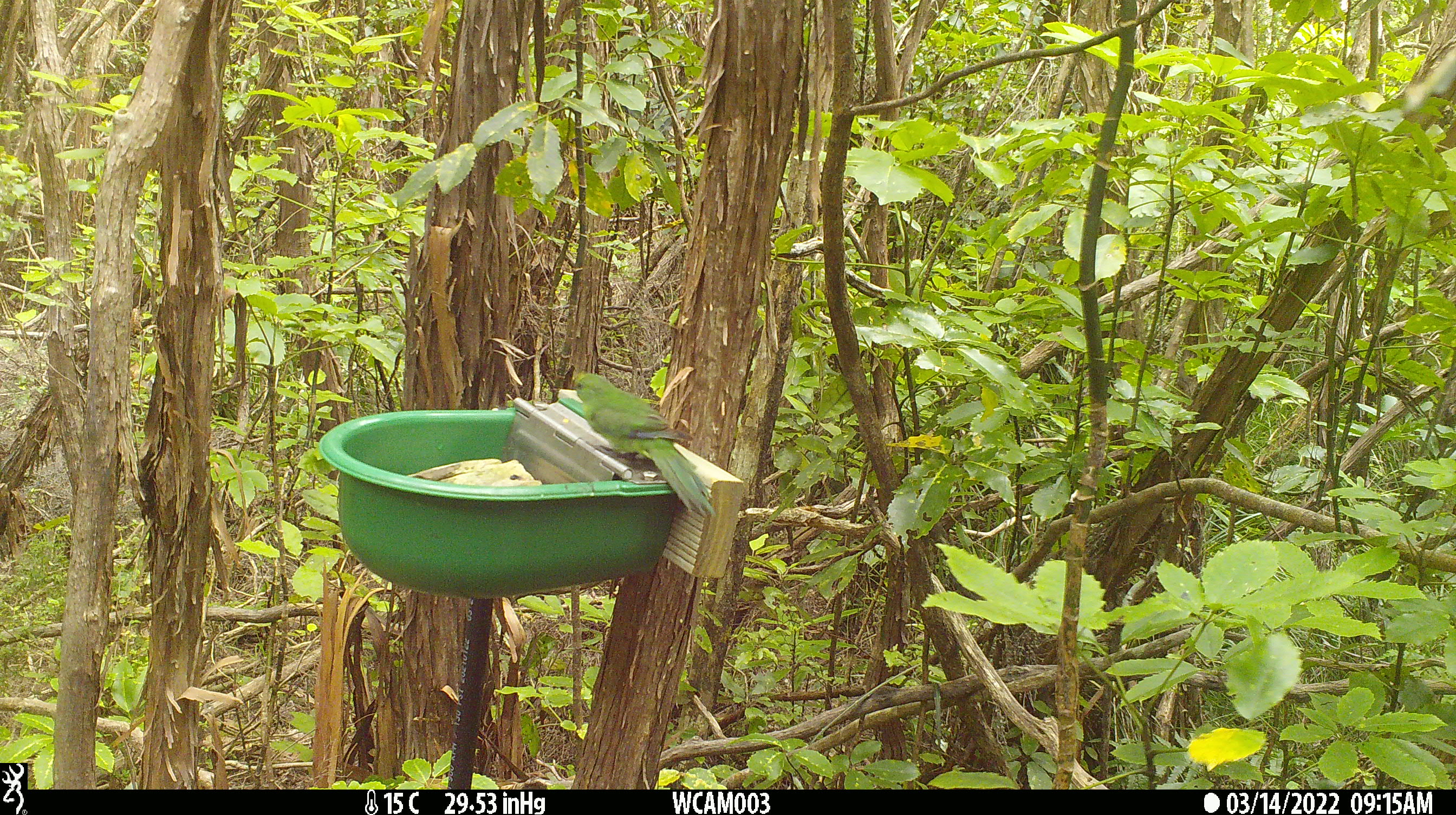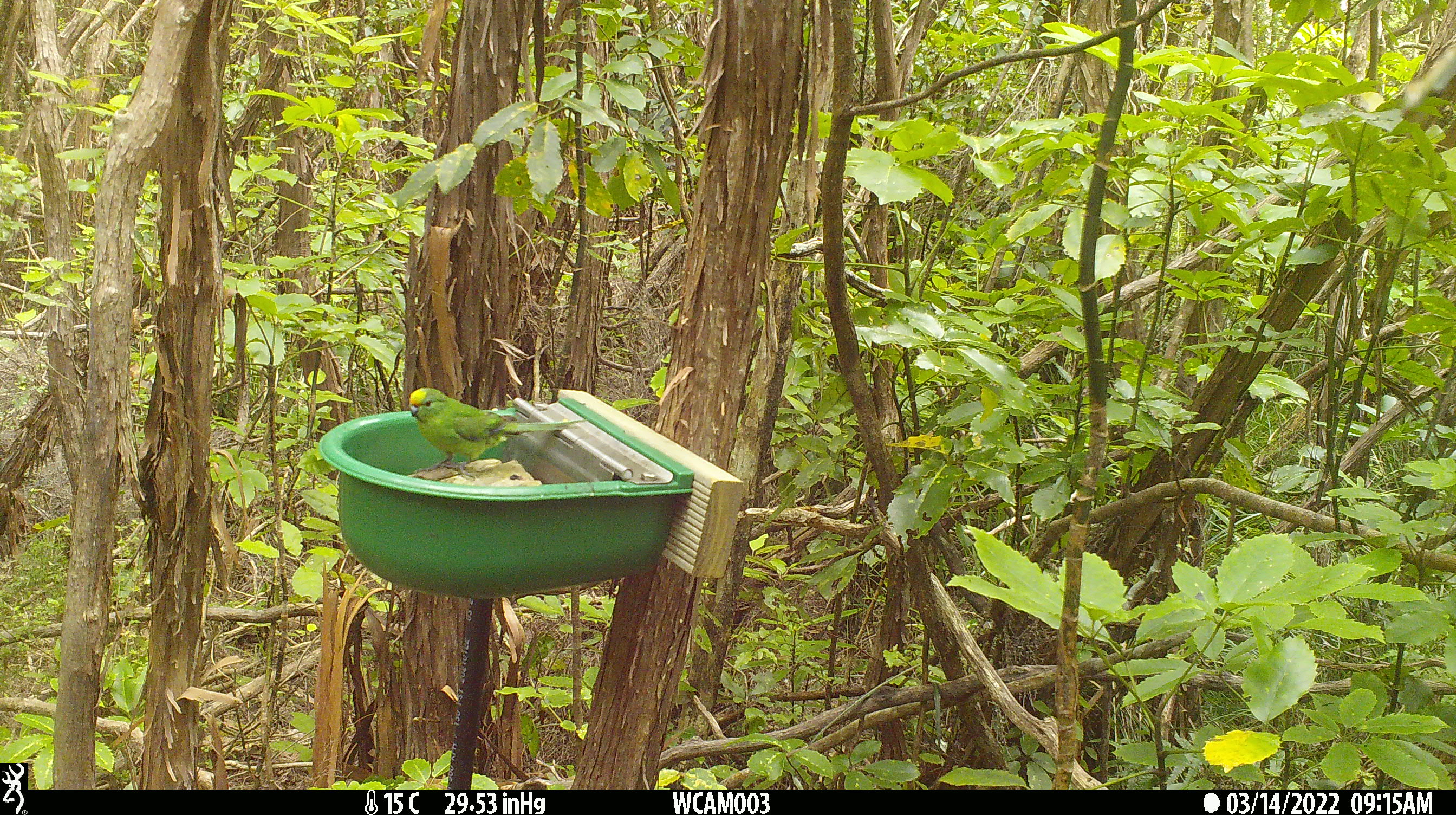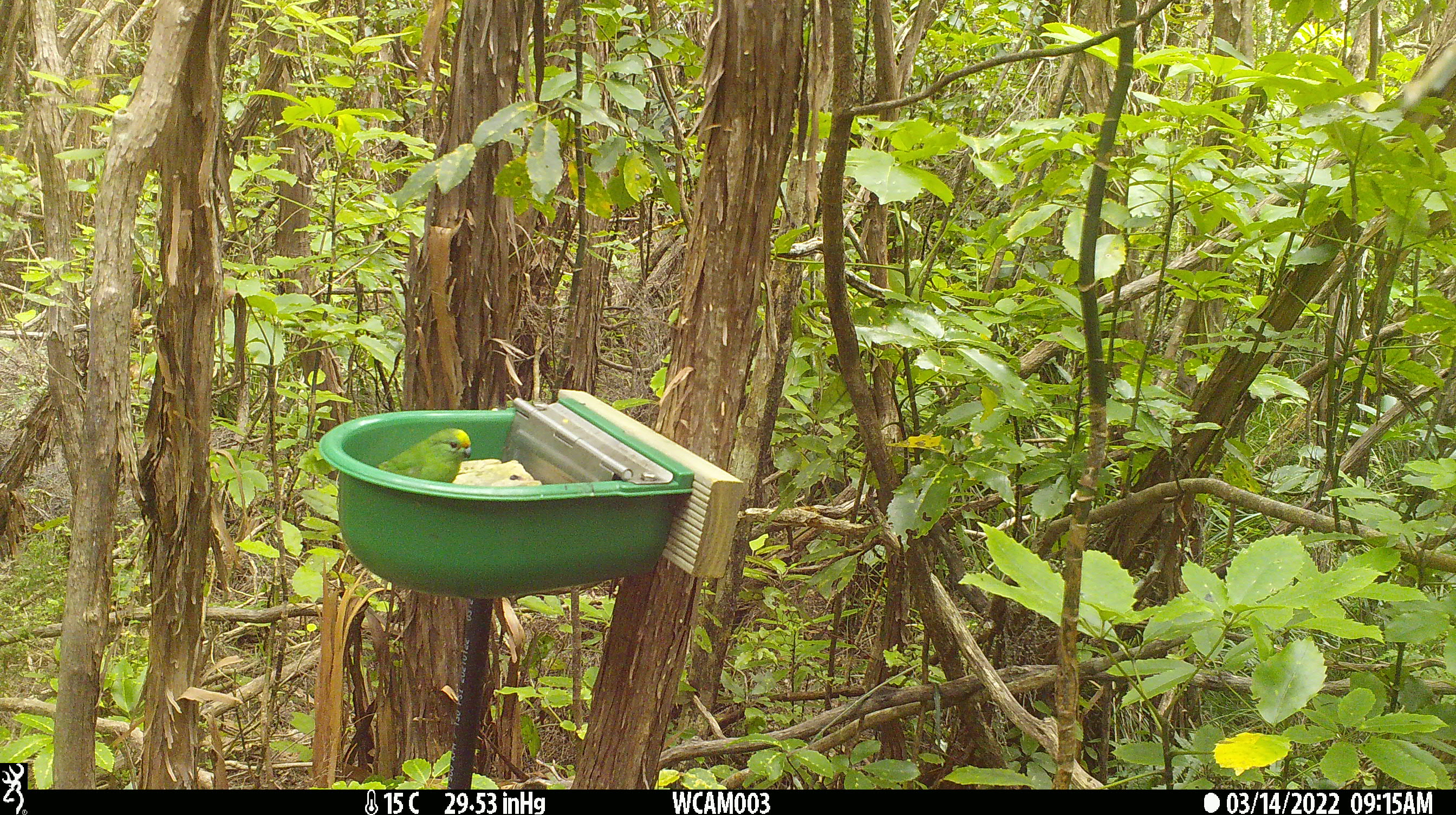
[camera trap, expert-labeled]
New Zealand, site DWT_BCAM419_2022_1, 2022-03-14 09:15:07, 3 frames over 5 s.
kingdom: Animalia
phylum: Chordata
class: Aves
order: Psittaciformes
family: Psittaculidae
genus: Cyanoramphus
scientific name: Cyanoramphus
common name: parakeet